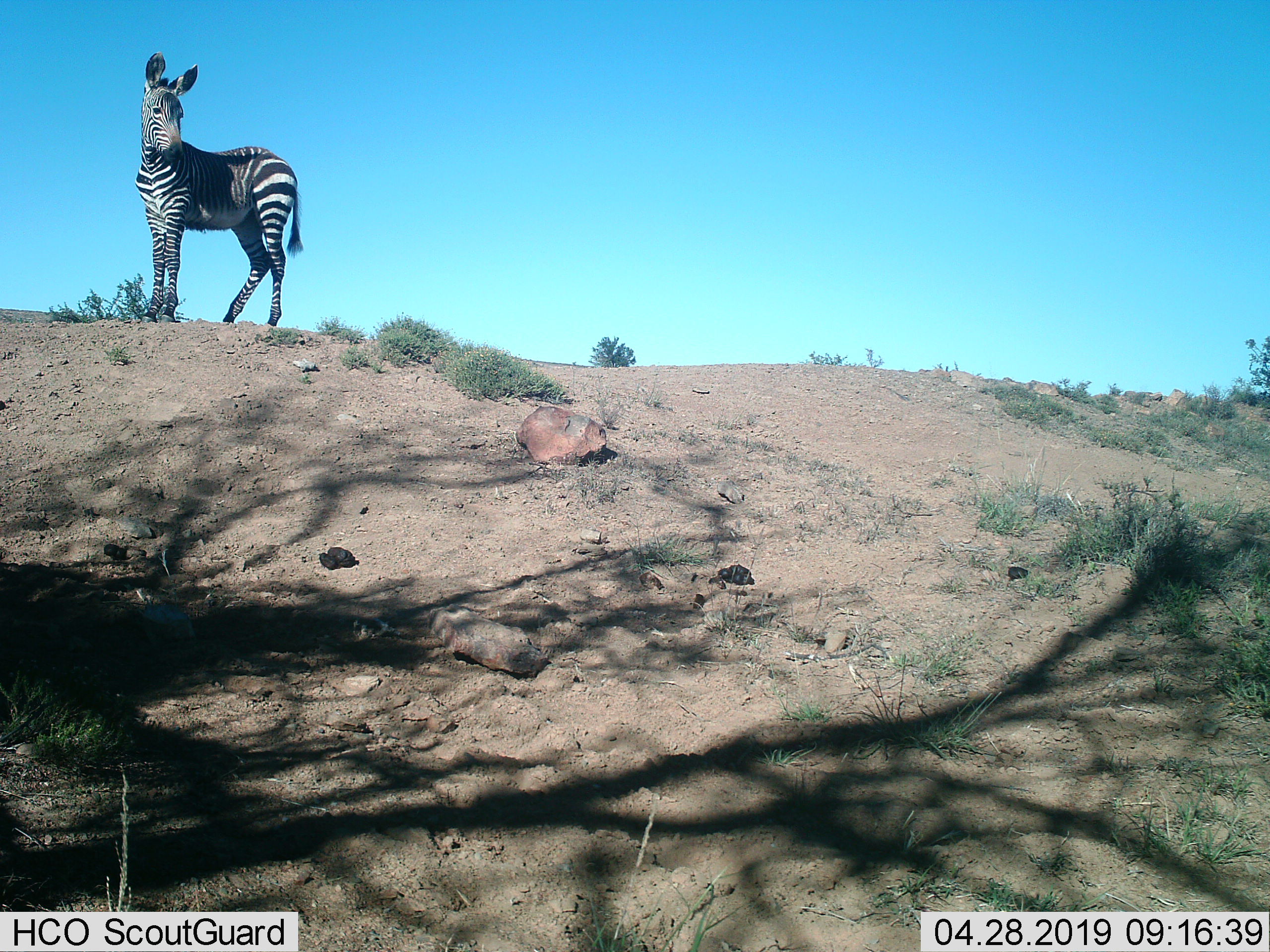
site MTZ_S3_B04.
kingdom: Animalia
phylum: Chordata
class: Mammalia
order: Perissodactyla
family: Equidae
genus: Equus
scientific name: Equus zebra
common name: mountain zebra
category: zebramountain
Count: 1.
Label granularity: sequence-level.